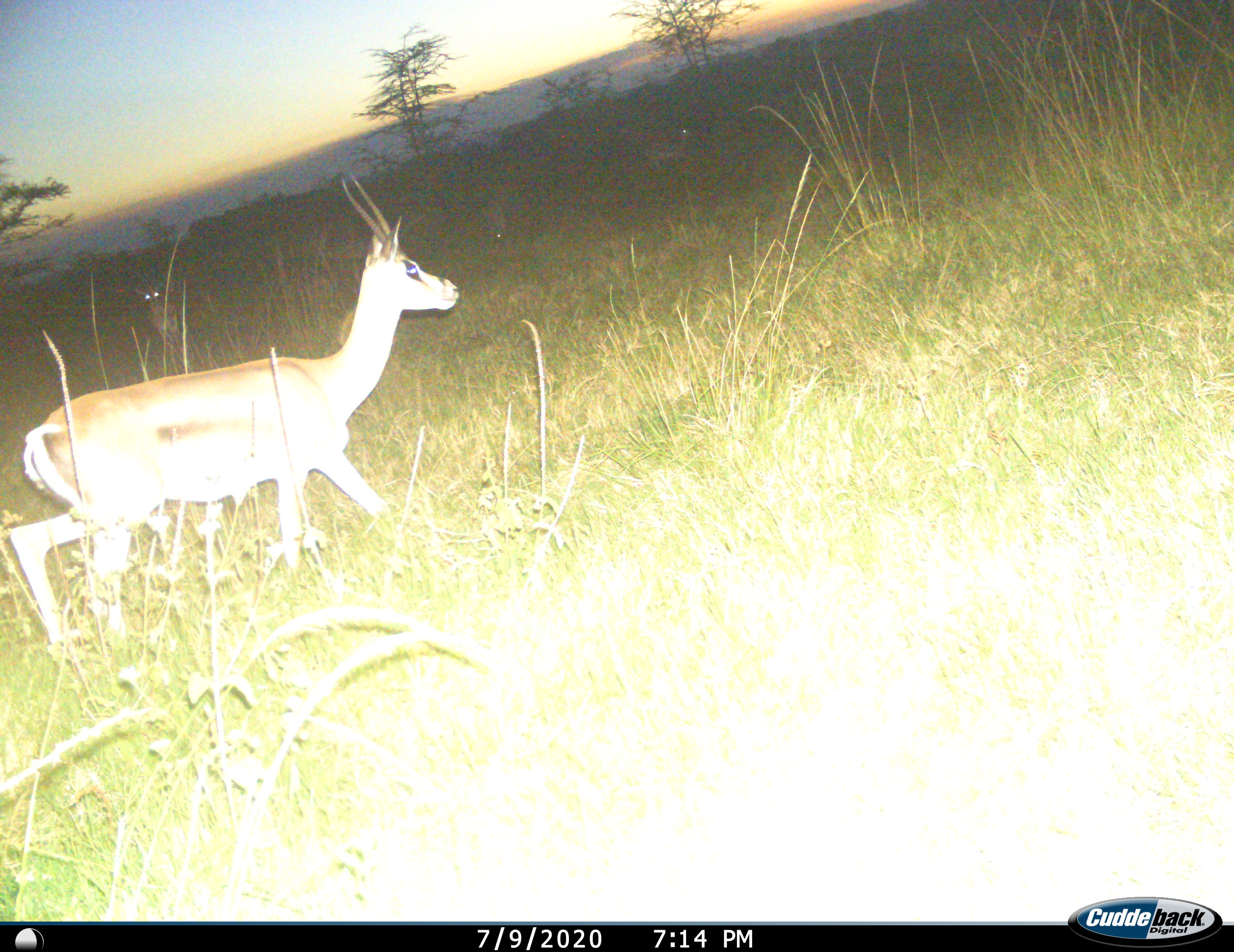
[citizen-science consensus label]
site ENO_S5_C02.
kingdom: Animalia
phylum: Chordata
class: Mammalia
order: Artiodactyla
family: Bovidae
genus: Eudorcas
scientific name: Eudorcas thomsonii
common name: thomson's gazelle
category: gazellethomsons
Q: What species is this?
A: Gazellethomsons (thomson's gazelle) (Eudorcas thomsonii).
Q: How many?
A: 4.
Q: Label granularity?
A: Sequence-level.